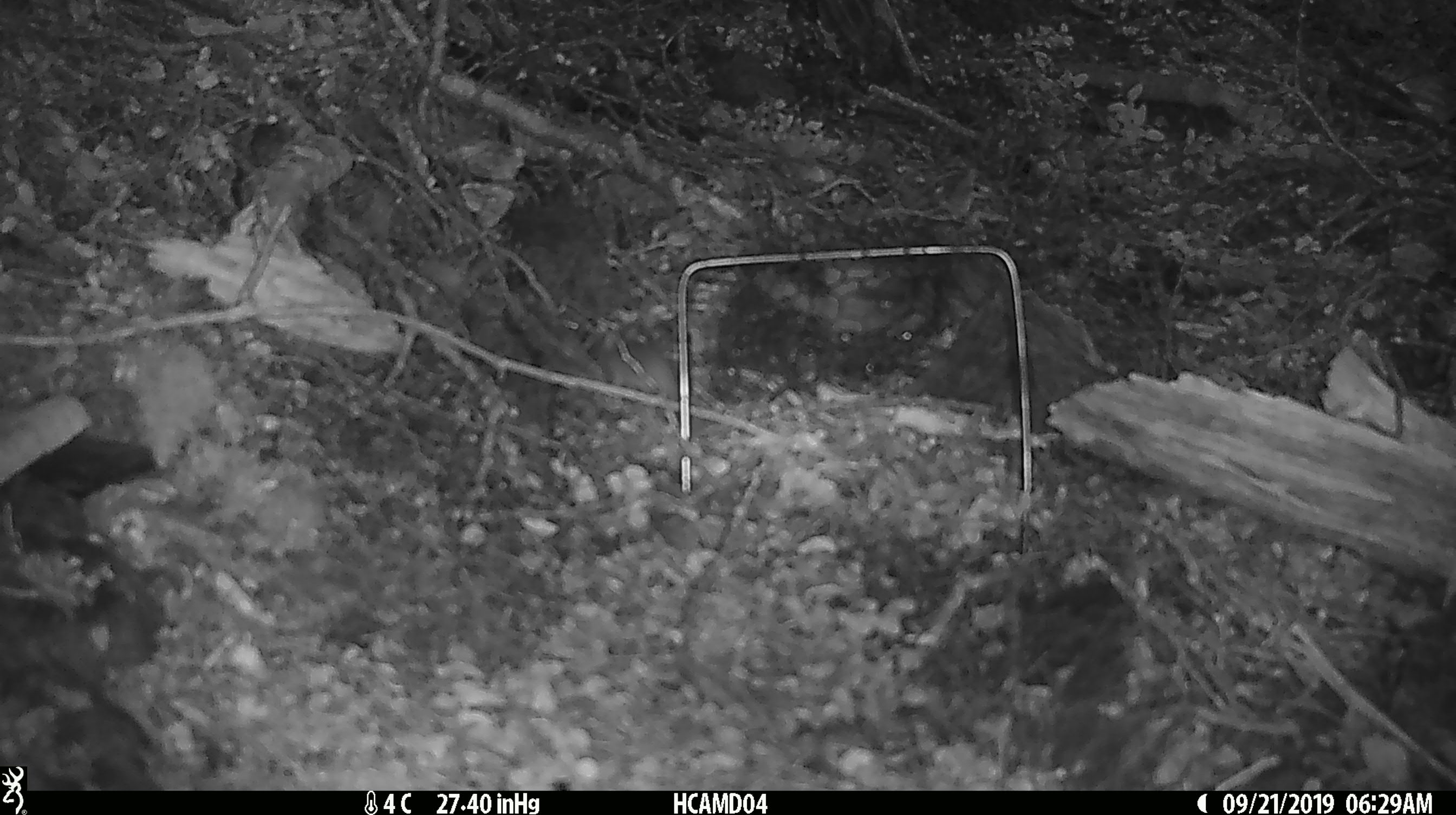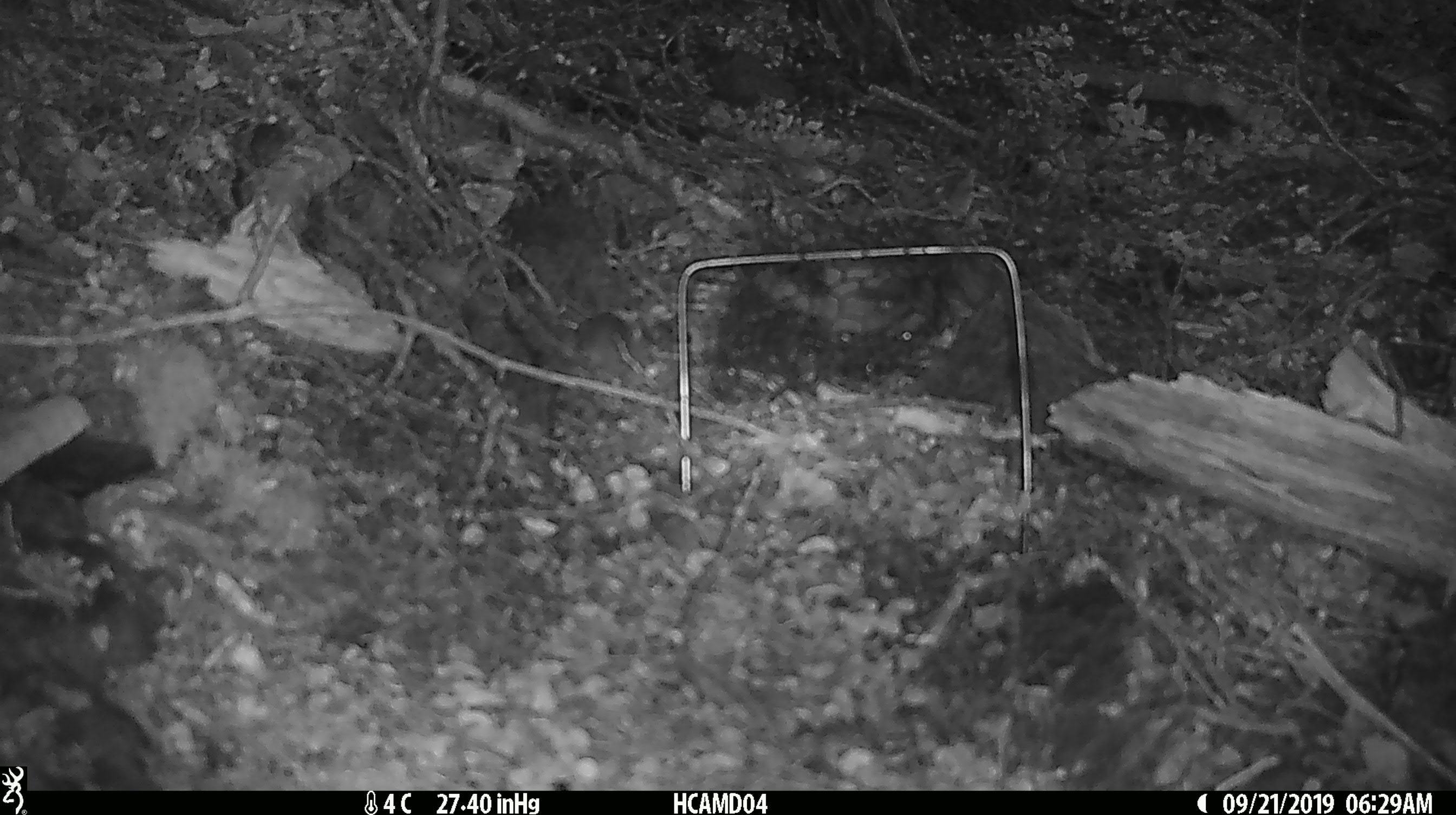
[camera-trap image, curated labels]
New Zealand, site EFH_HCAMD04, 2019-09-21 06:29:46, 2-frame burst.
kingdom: Animalia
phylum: Chordata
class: Mammalia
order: Rodentia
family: Muridae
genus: Mus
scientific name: Mus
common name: mouse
Mouse (Mus).